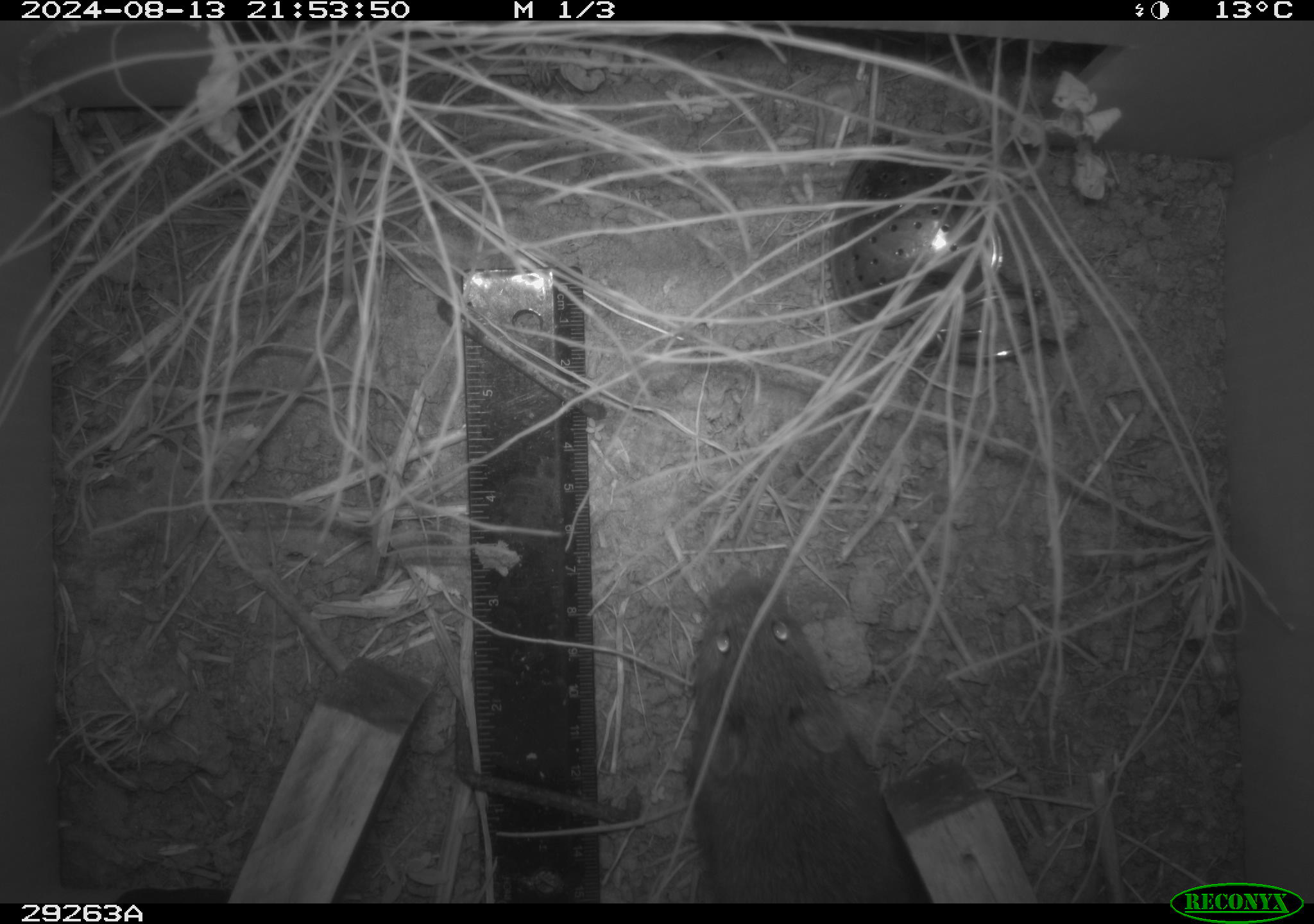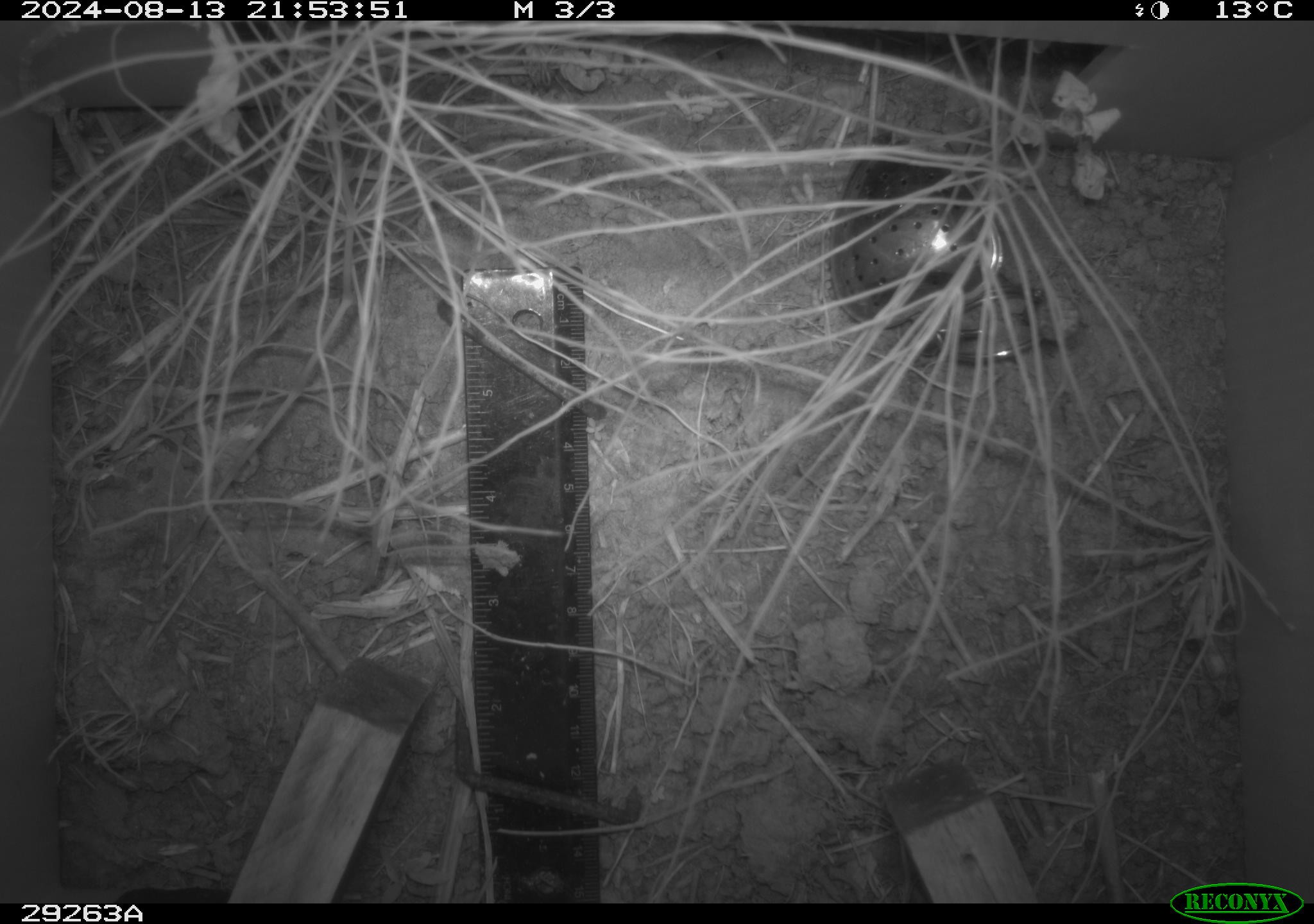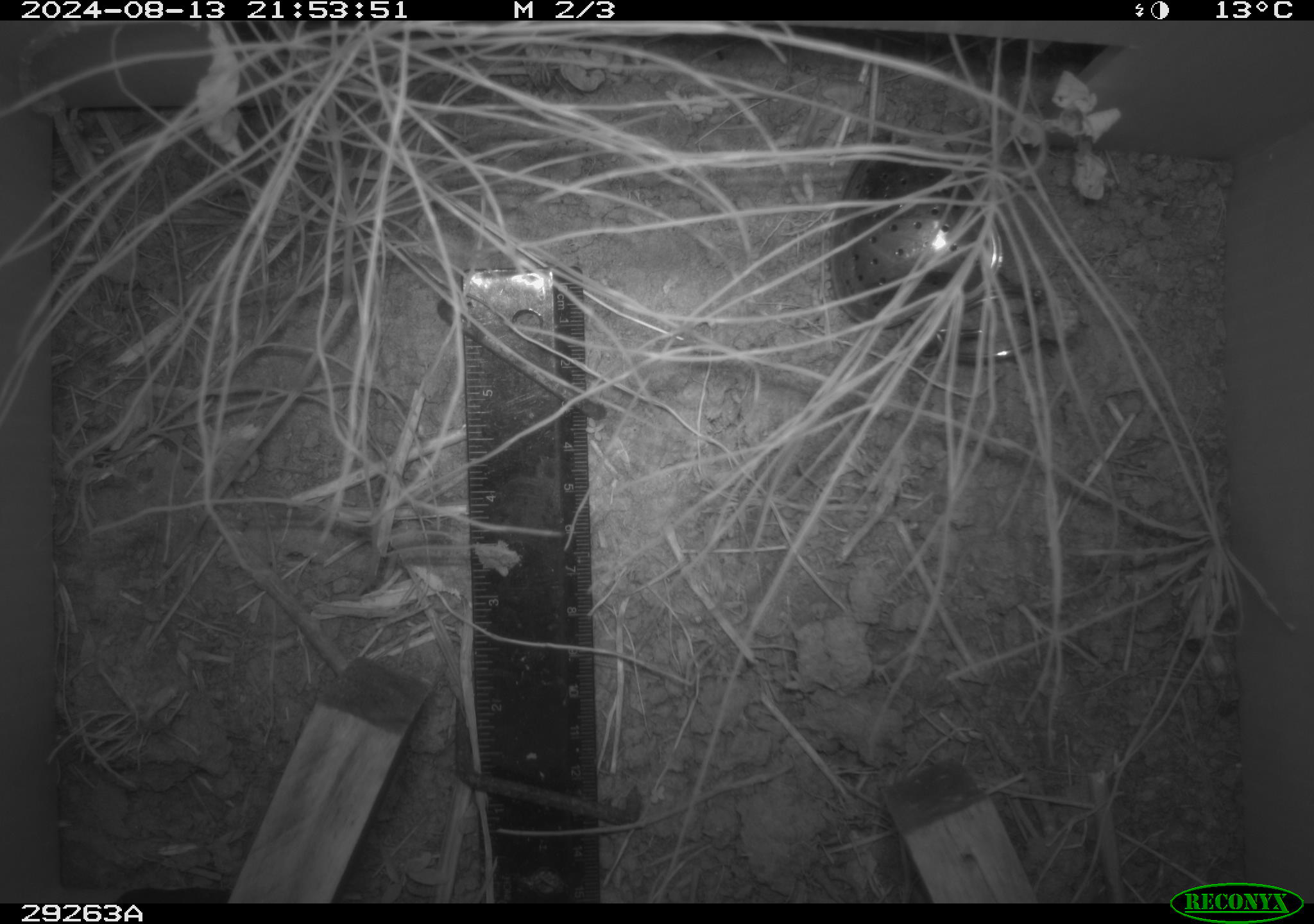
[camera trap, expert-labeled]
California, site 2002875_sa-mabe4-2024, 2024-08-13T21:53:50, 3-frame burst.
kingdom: Animalia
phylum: Chordata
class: Mammalia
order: Rodentia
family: Cricetidae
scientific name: Arvicolinae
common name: voles, lemmings, and muskrats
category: arvicolinae subfamily